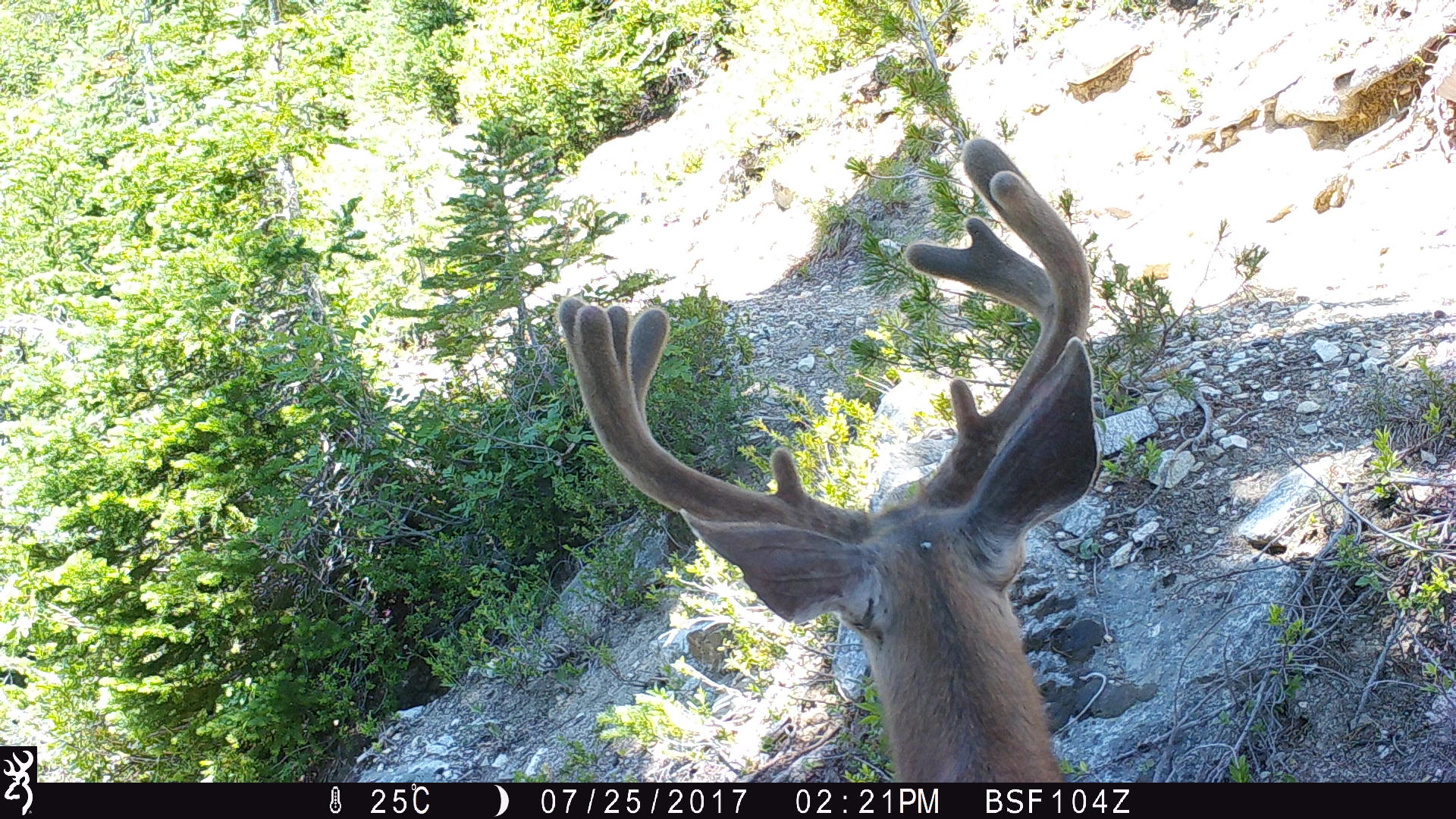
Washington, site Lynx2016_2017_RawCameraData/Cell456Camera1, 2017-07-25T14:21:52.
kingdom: Animalia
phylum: Chordata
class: Mammalia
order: Artiodactyla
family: Cervidae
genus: Odocoileus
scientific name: Odocoileus hemionus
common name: mule deer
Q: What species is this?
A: Odocoileus hemionus (mule deer).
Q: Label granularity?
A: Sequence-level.